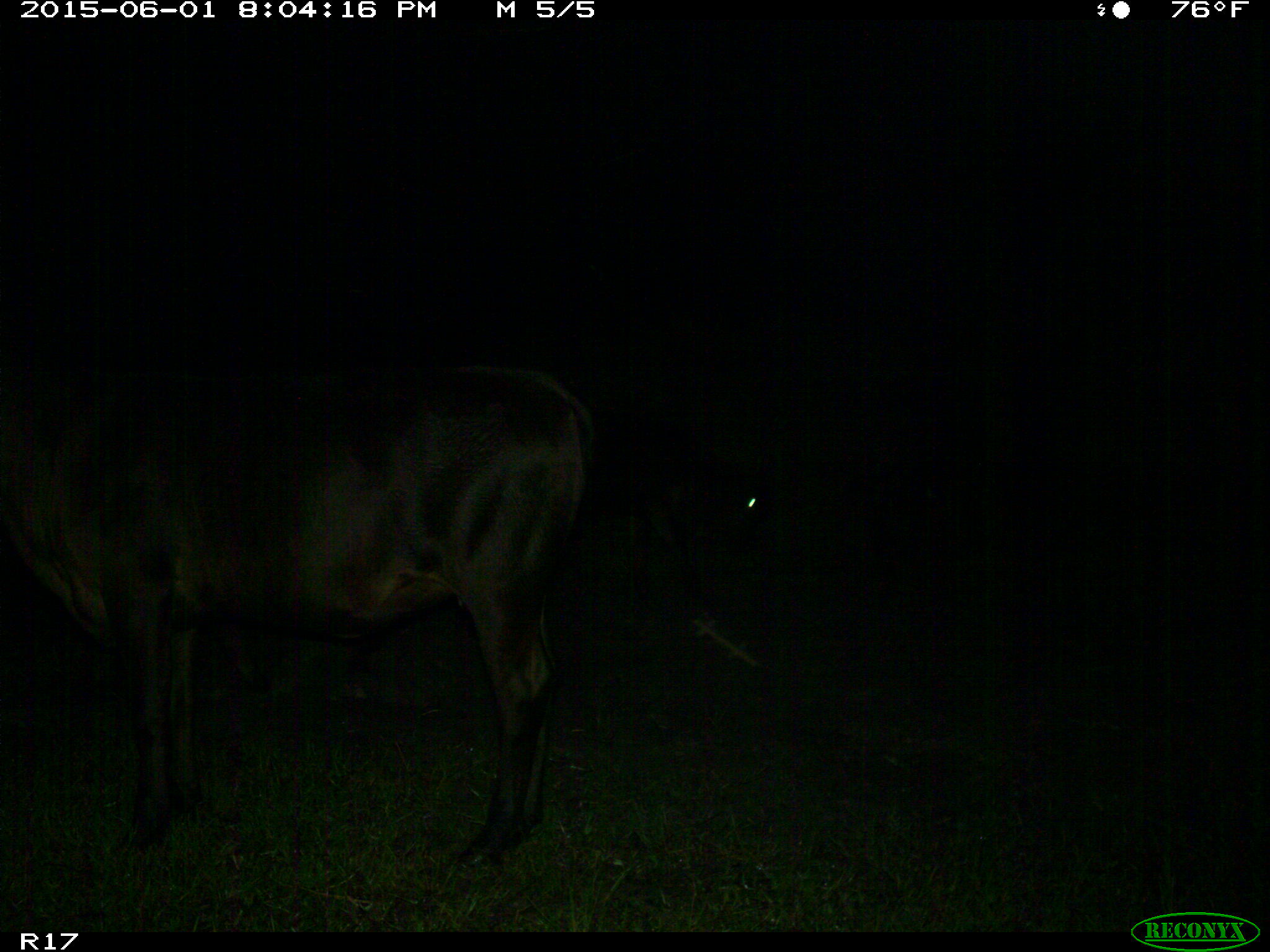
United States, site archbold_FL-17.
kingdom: Animalia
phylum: Chordata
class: Mammalia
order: Artiodactyla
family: Bovidae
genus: Bos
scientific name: Bos taurus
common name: domestic cow